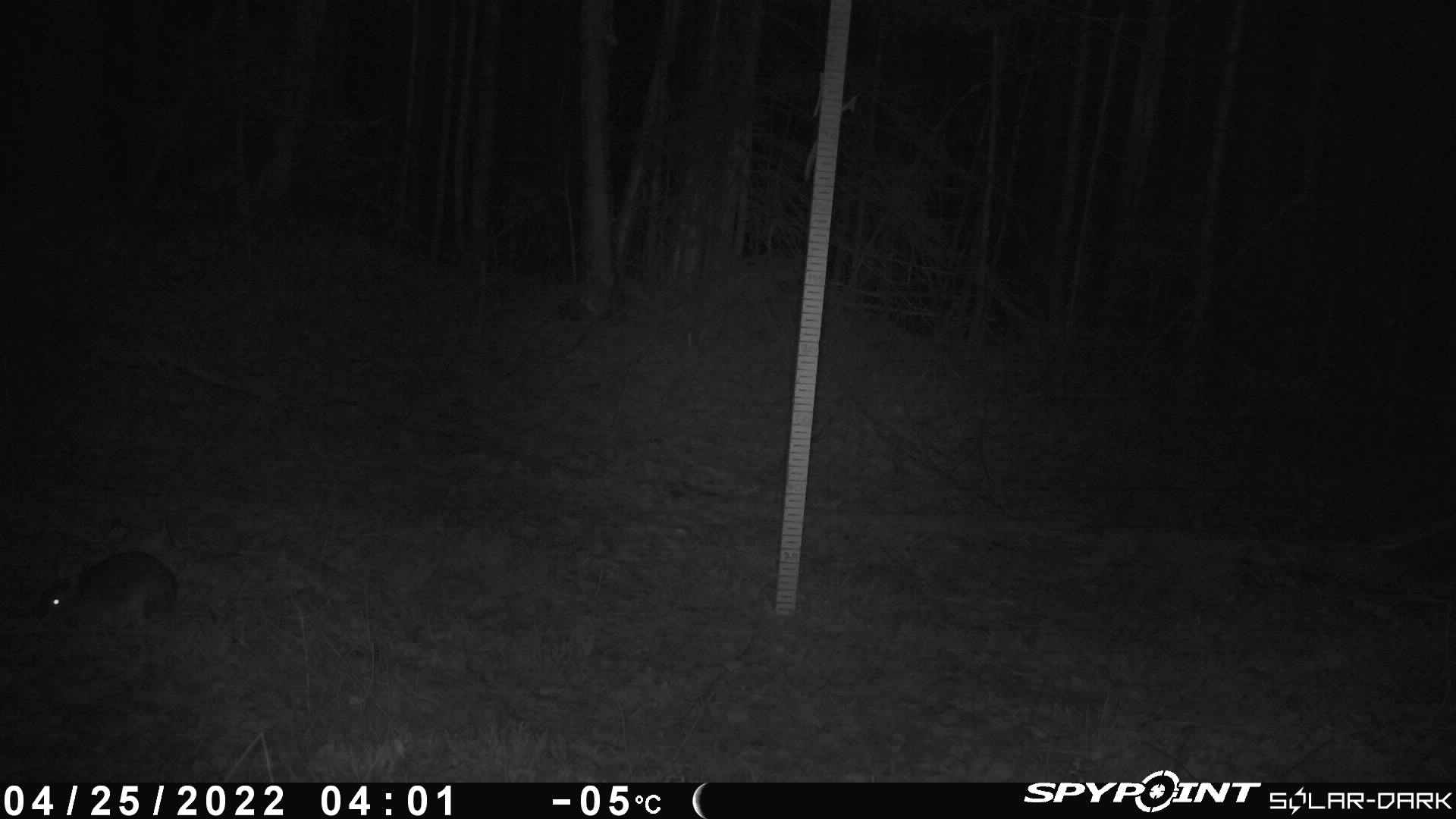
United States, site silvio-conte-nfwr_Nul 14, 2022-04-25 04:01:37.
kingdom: Animalia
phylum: Chordata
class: Mammalia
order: Lagomorpha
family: Leporidae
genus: Lepus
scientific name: Lepus americanus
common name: snowshoe hare